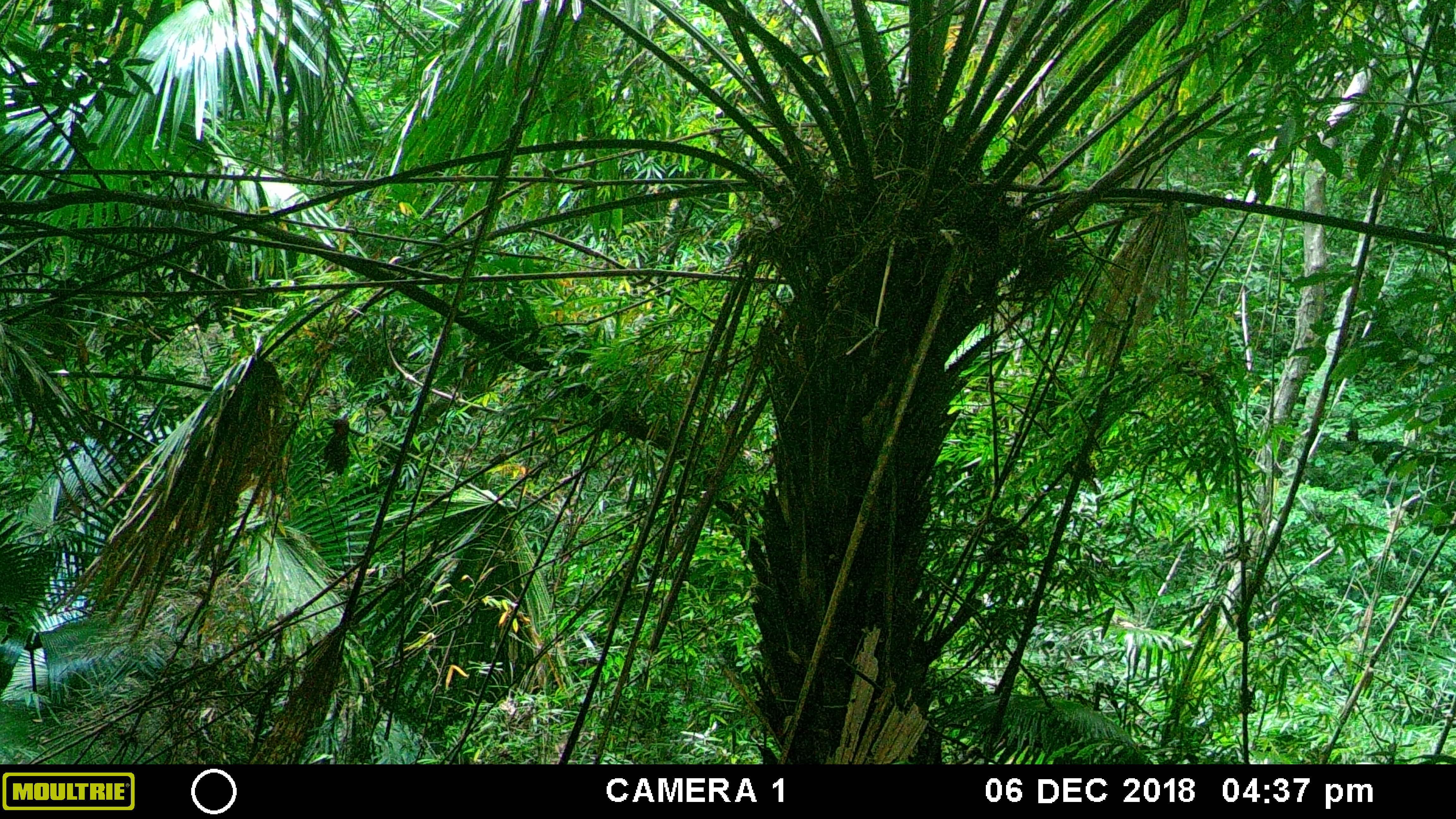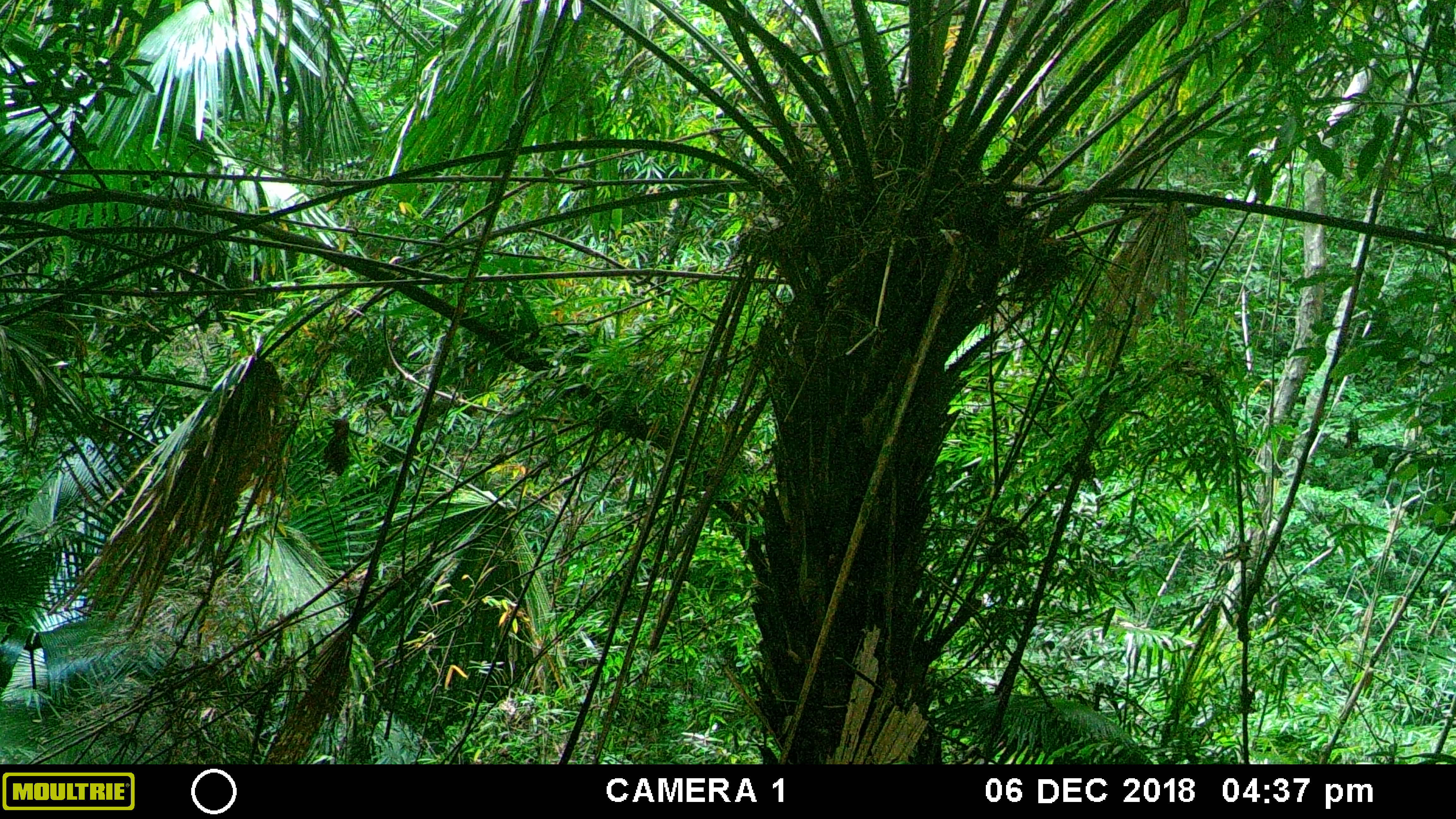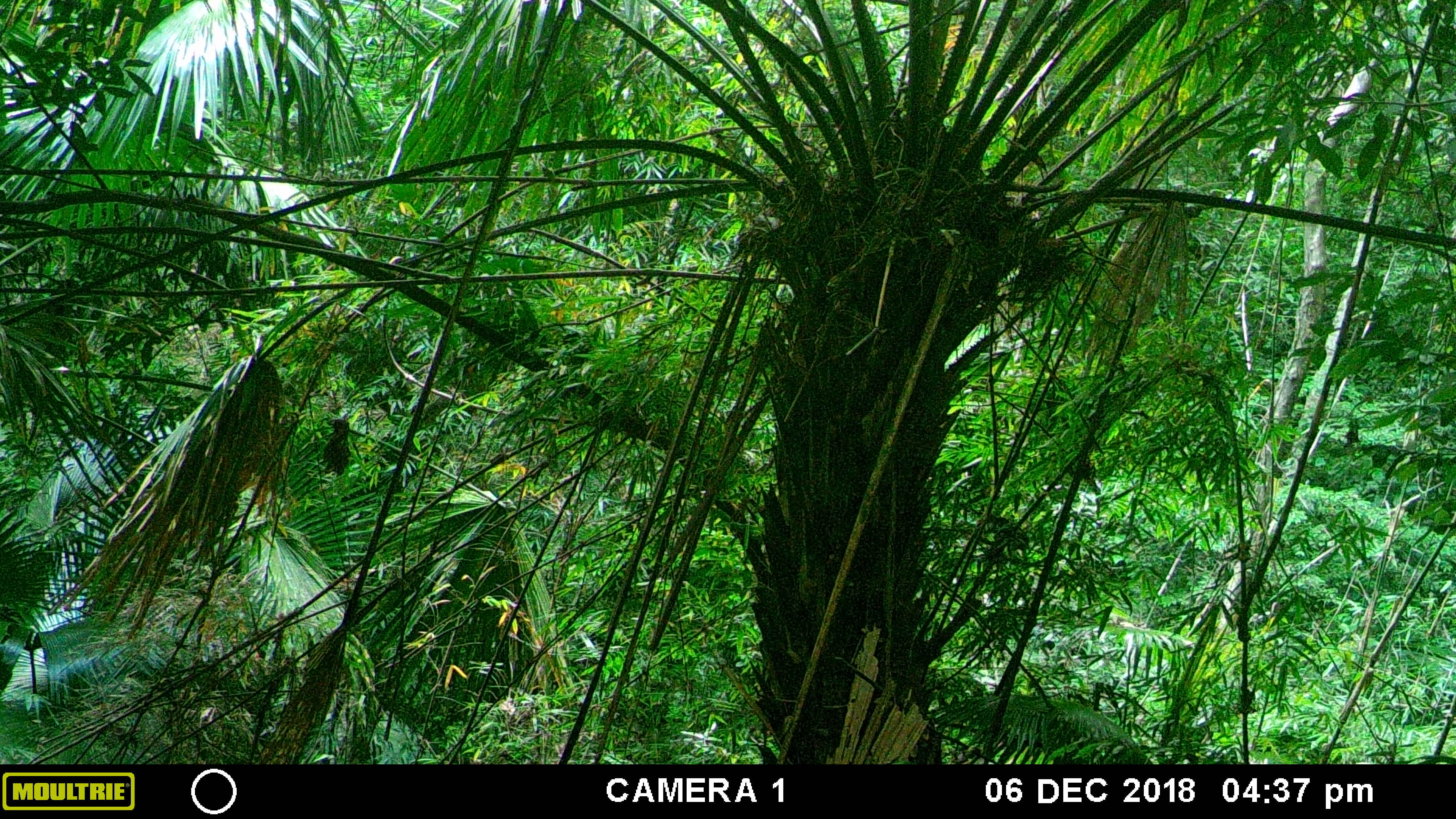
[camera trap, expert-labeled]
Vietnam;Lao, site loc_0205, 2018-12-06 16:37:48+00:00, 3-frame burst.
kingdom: Animalia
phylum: Chordata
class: Mammalia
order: Artiodactyla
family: Cervidae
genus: Rusa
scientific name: Rusa unicolor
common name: sambar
Sambar (Rusa unicolor). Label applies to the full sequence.